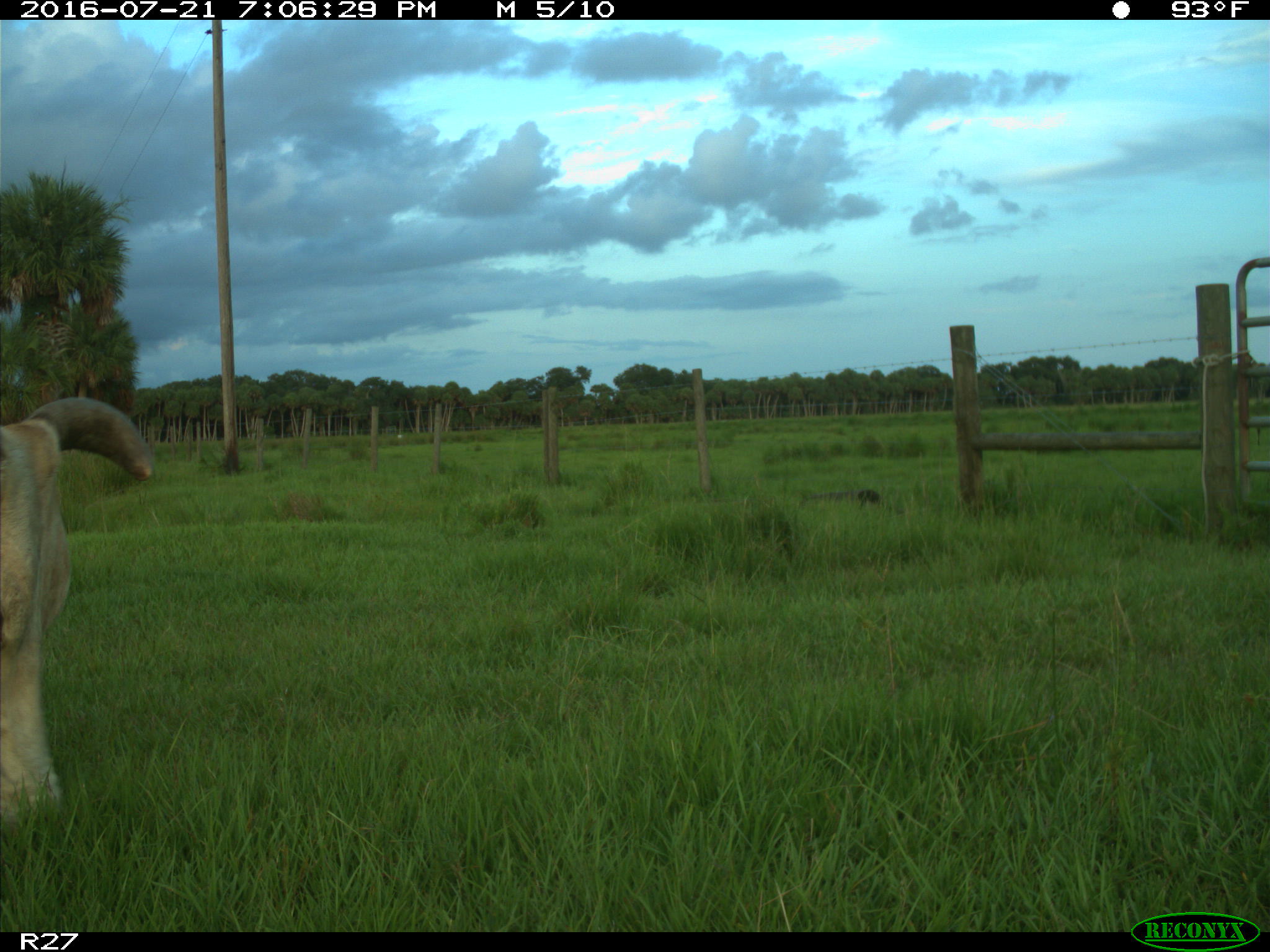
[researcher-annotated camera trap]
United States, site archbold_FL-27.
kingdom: Animalia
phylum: Chordata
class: Mammalia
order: Artiodactyla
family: Bovidae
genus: Bos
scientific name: Bos taurus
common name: domestic cow